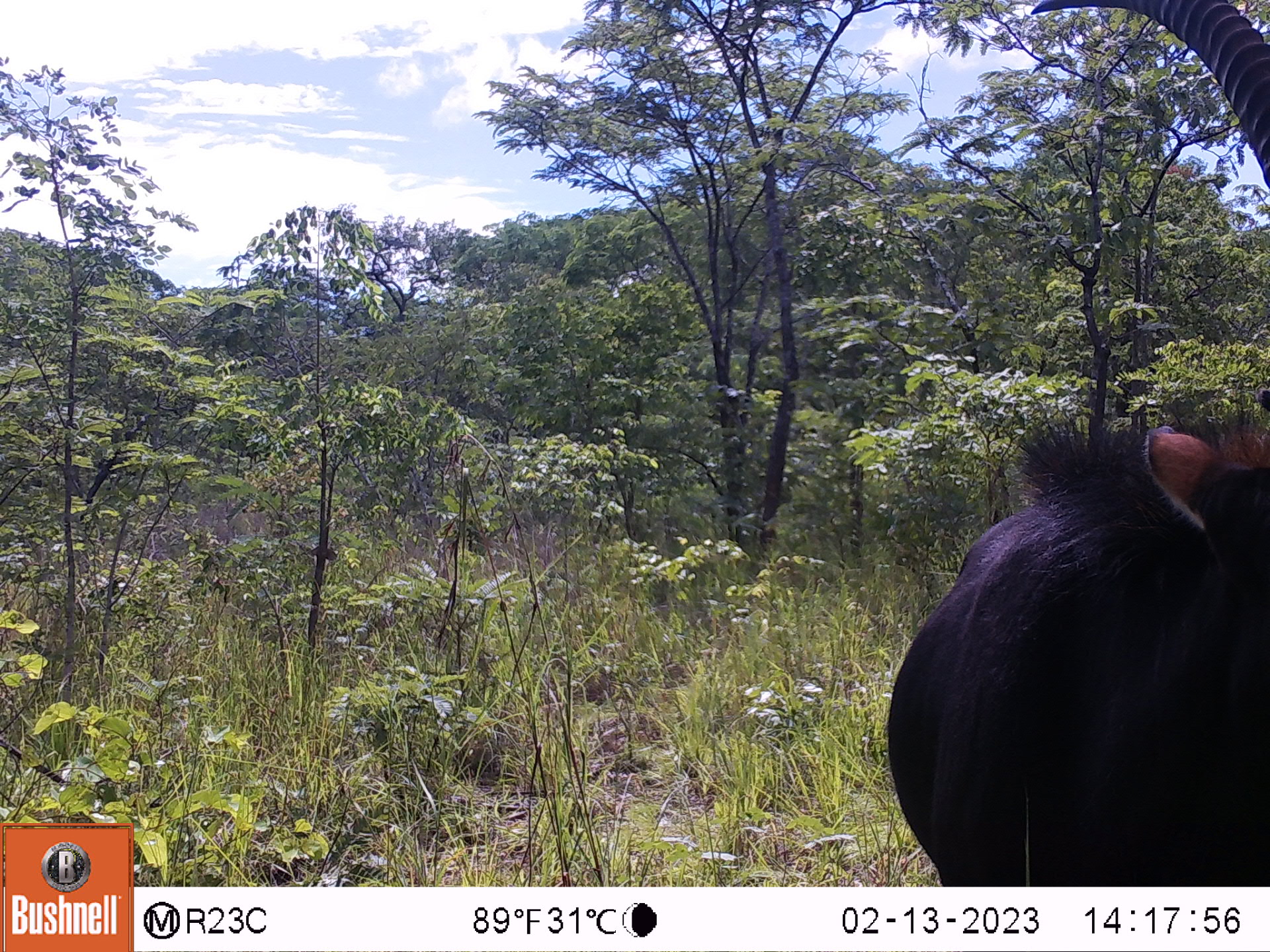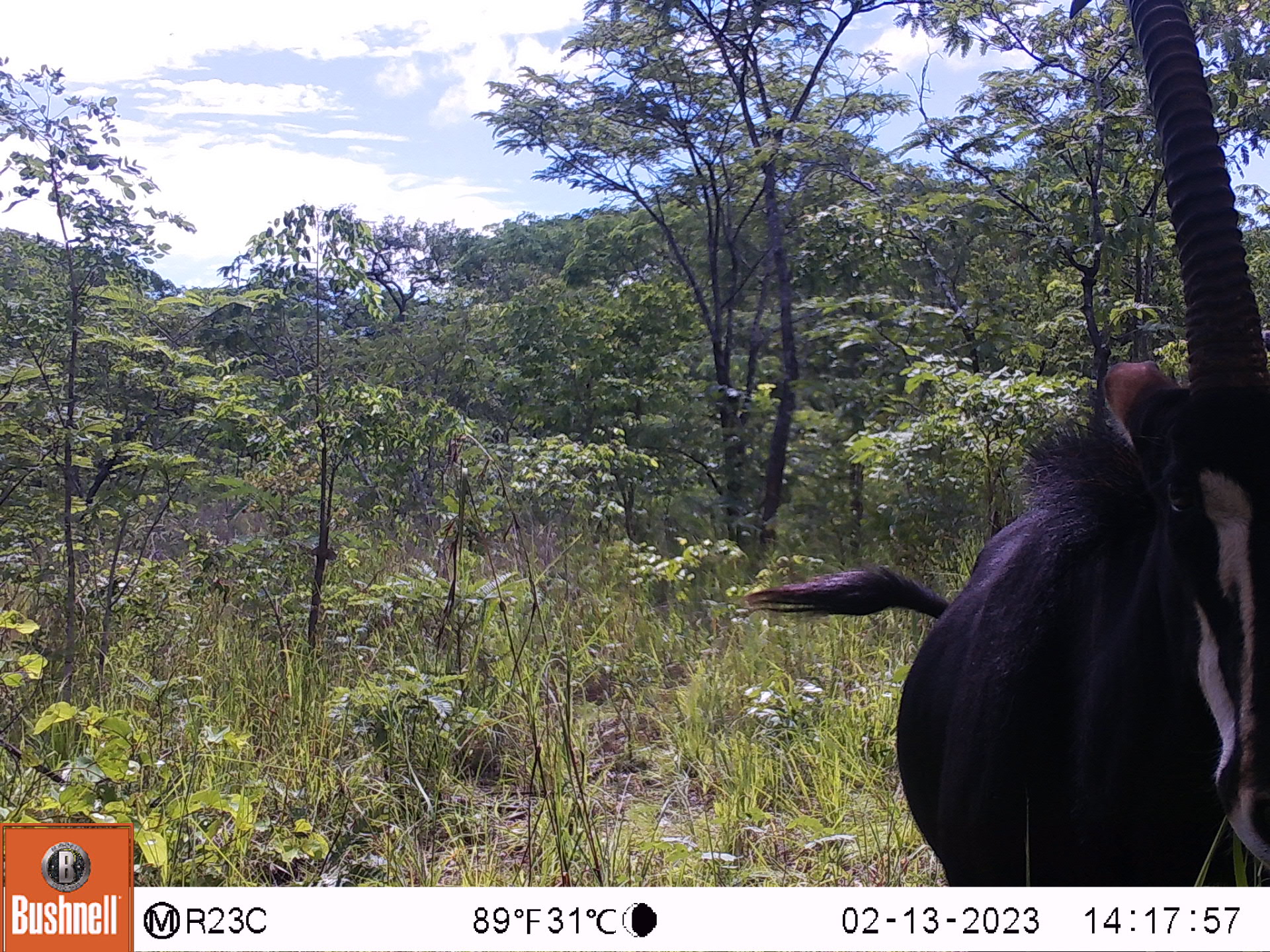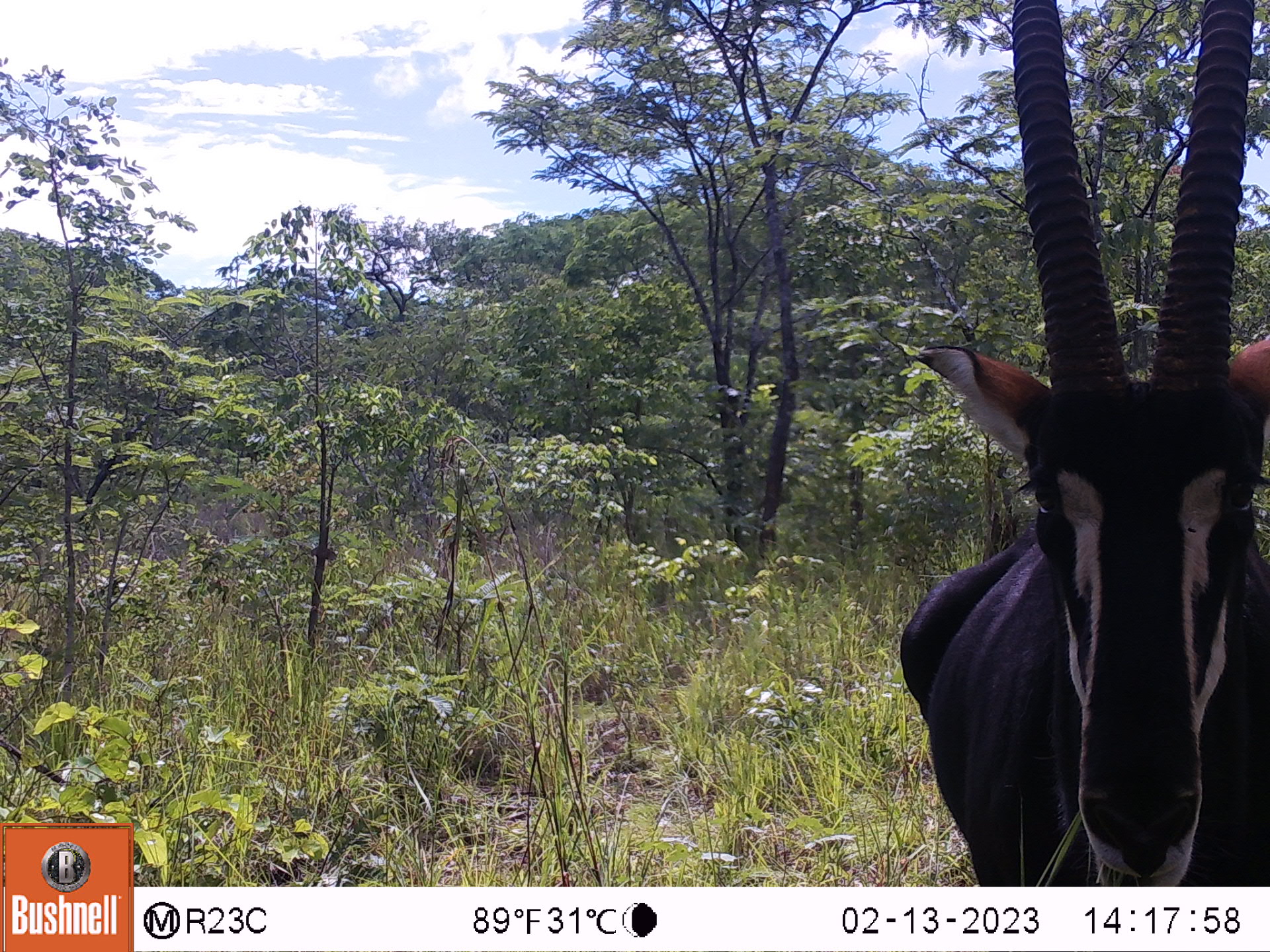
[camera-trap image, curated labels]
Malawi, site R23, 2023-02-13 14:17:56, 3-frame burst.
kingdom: Animalia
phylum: Chordata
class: Mammalia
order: Artiodactyla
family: Bovidae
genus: Hippotragus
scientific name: Hippotragus niger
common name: sable antelope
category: sable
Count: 1.